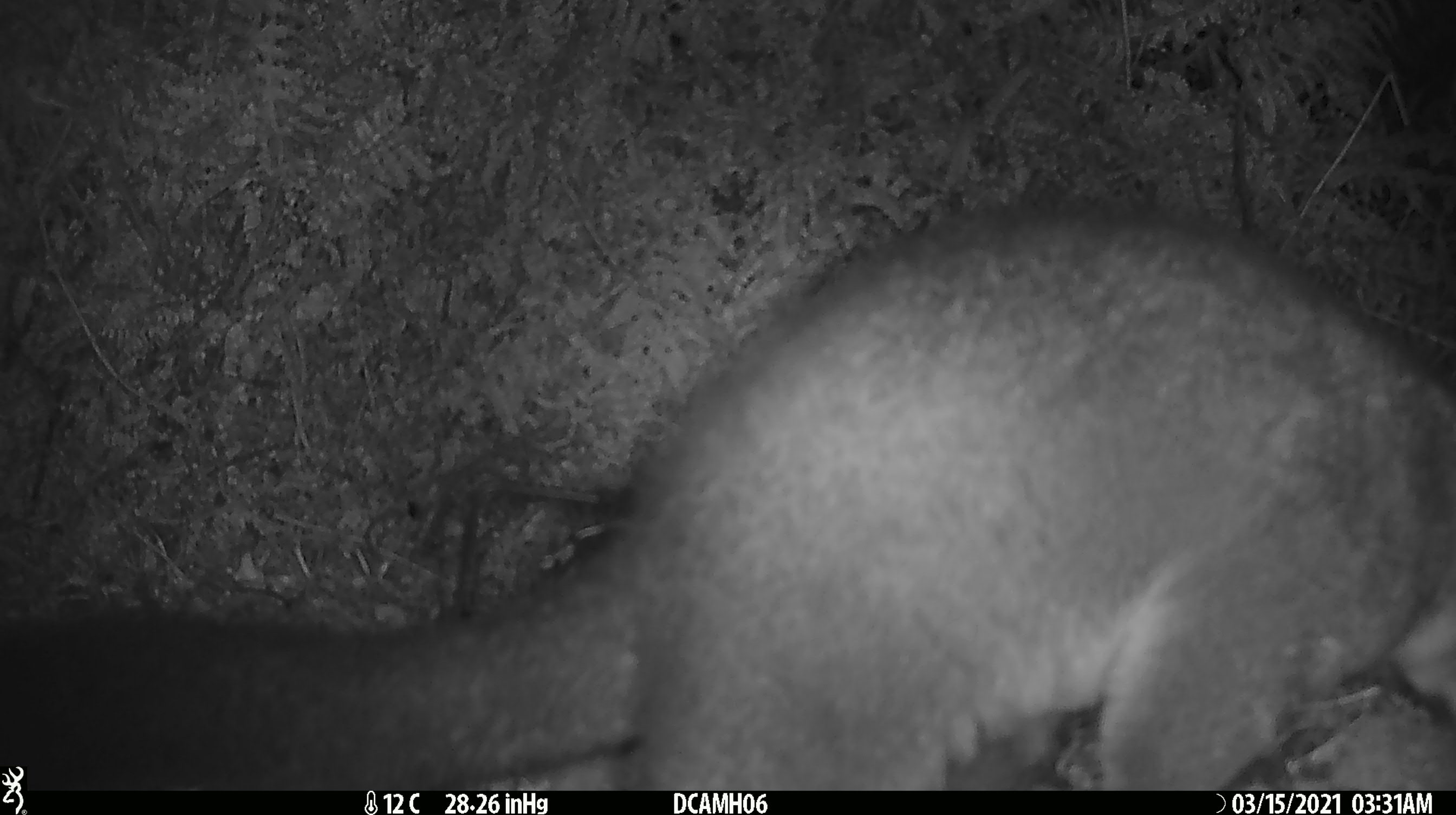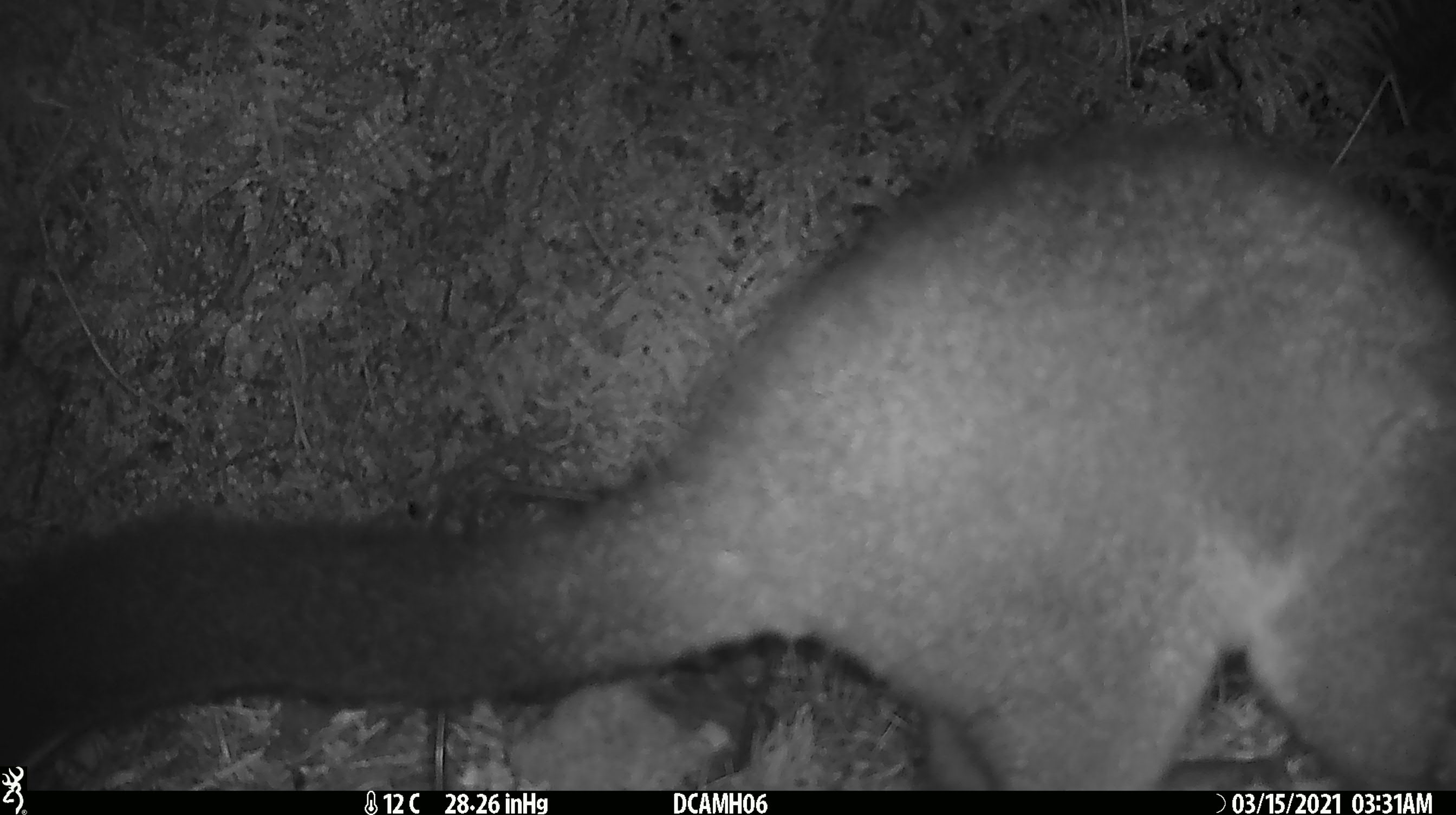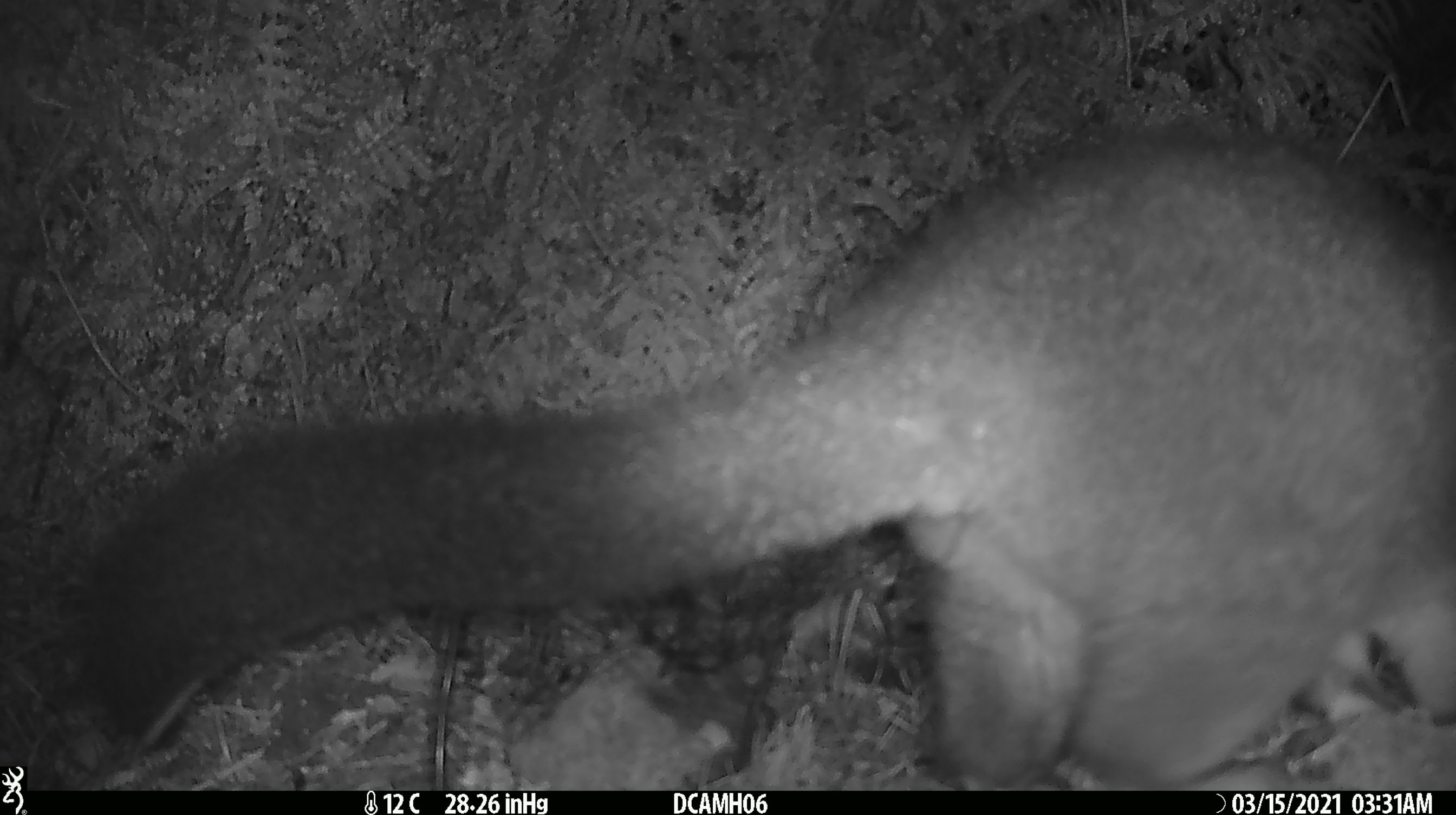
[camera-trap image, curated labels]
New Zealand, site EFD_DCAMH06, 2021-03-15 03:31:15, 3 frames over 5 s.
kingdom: Animalia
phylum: Chordata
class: Mammalia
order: Diprotodontia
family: Phalangeridae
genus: Trichosurus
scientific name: Trichosurus vulpecula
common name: common brushtail possum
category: possum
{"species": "possum (common brushtail possum) (Trichosurus vulpecula)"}